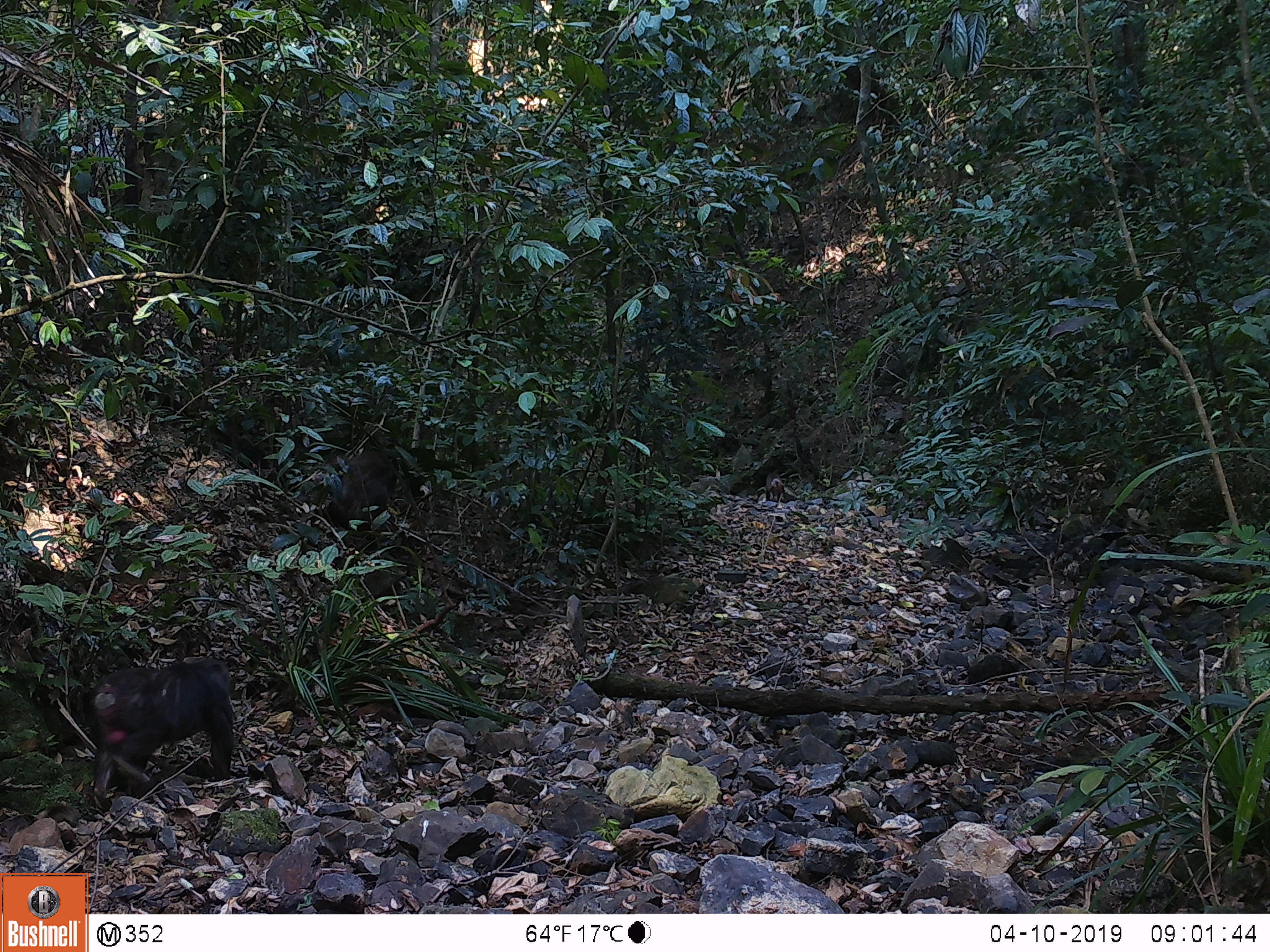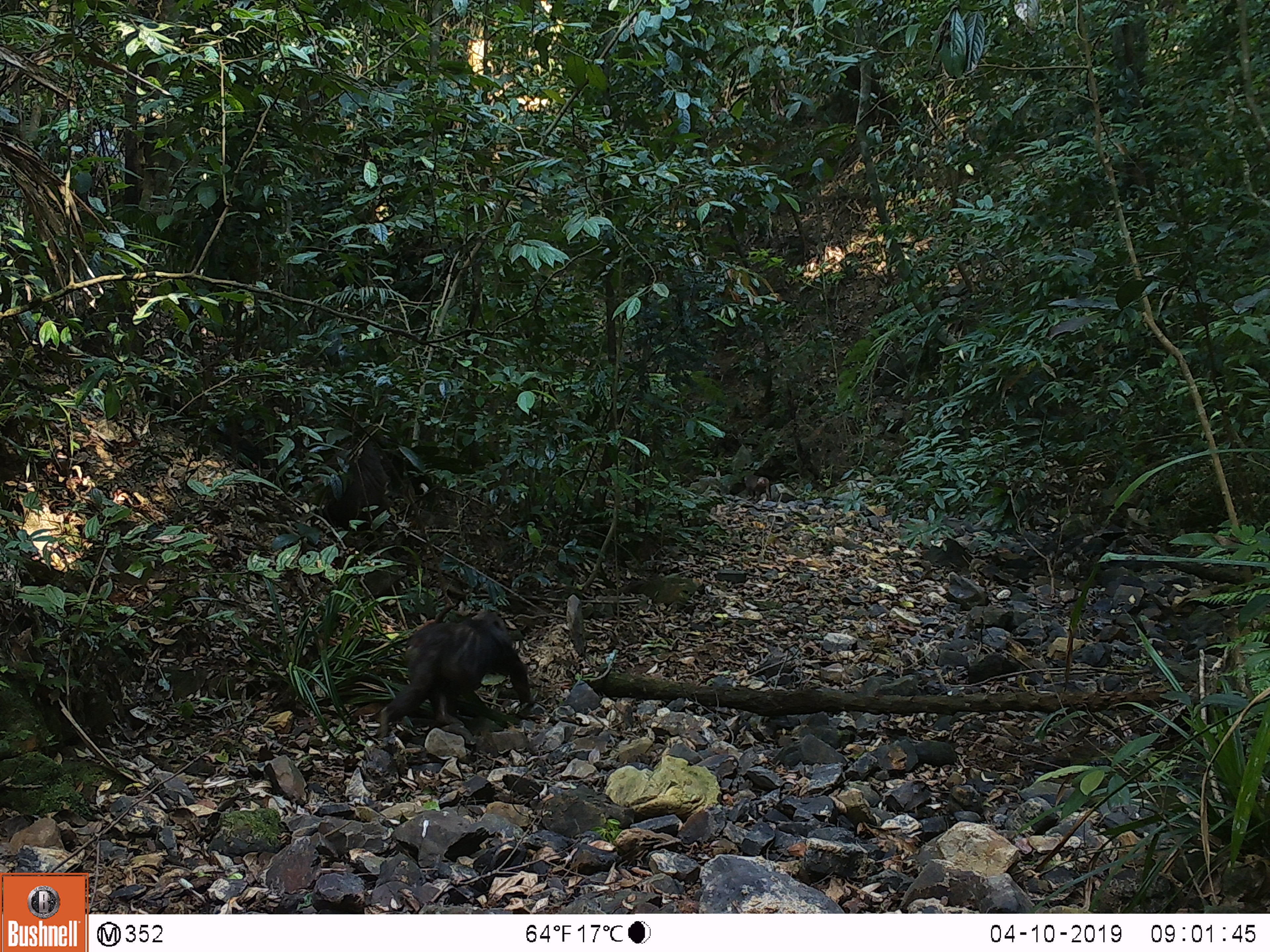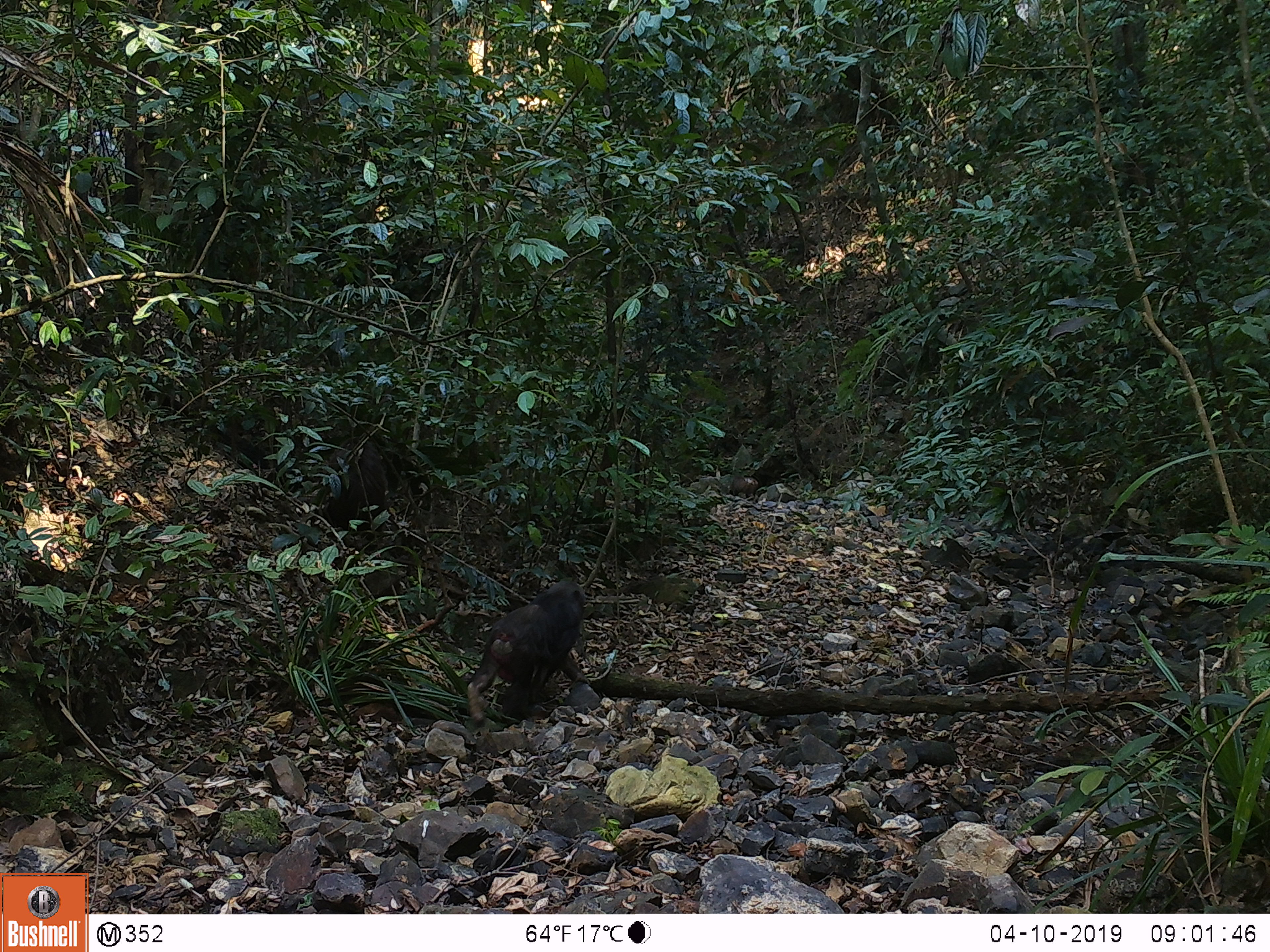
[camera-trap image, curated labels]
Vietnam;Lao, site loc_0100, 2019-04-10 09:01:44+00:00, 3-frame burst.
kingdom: Animalia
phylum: Chordata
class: Mammalia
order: Primates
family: Cercopithecidae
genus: Macaca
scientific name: Macaca arctoides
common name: stump-tailed macaque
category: stump tailed macaque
Stump tailed macaque (stump-tailed macaque) (Macaca arctoides). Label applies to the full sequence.